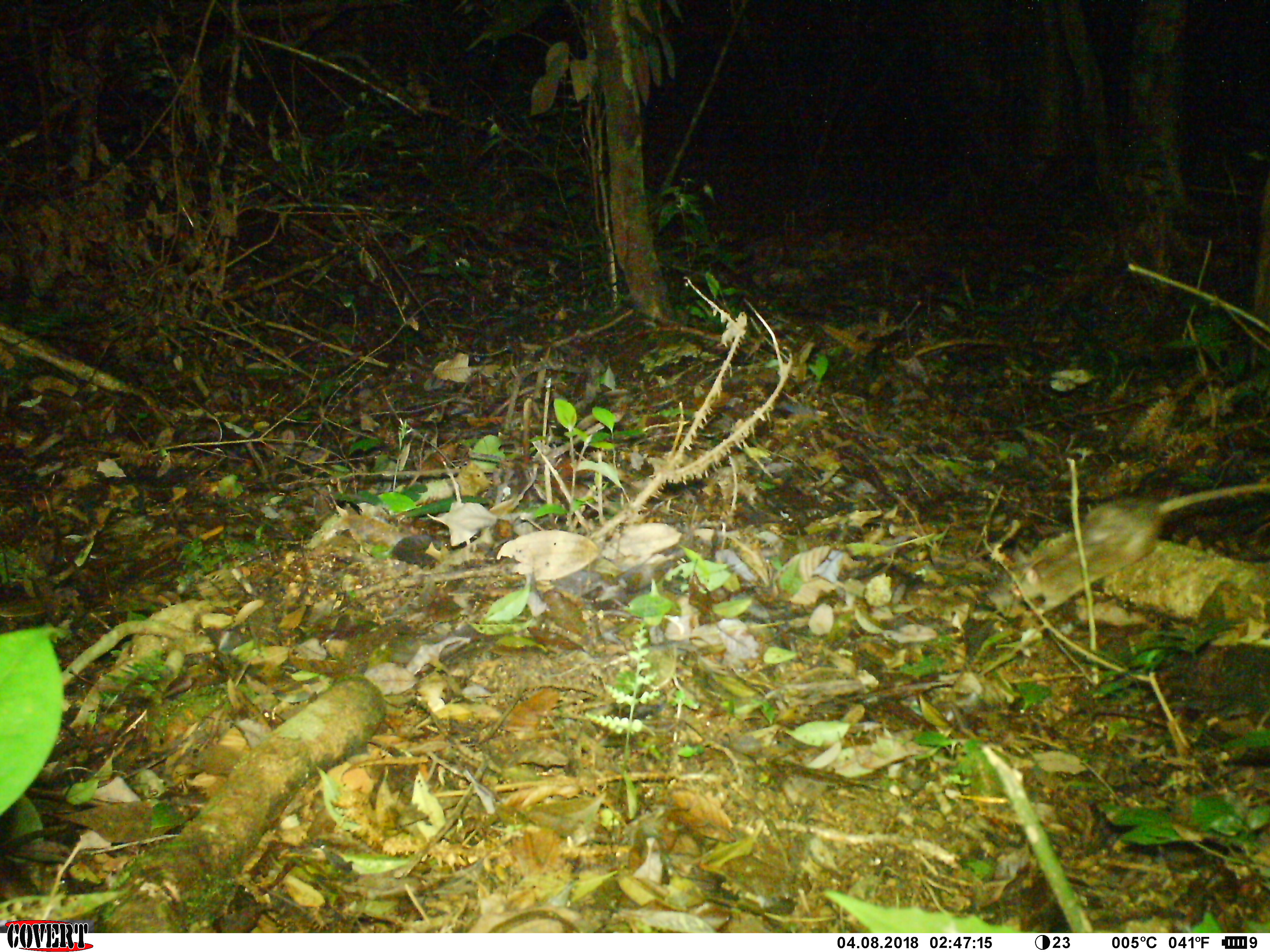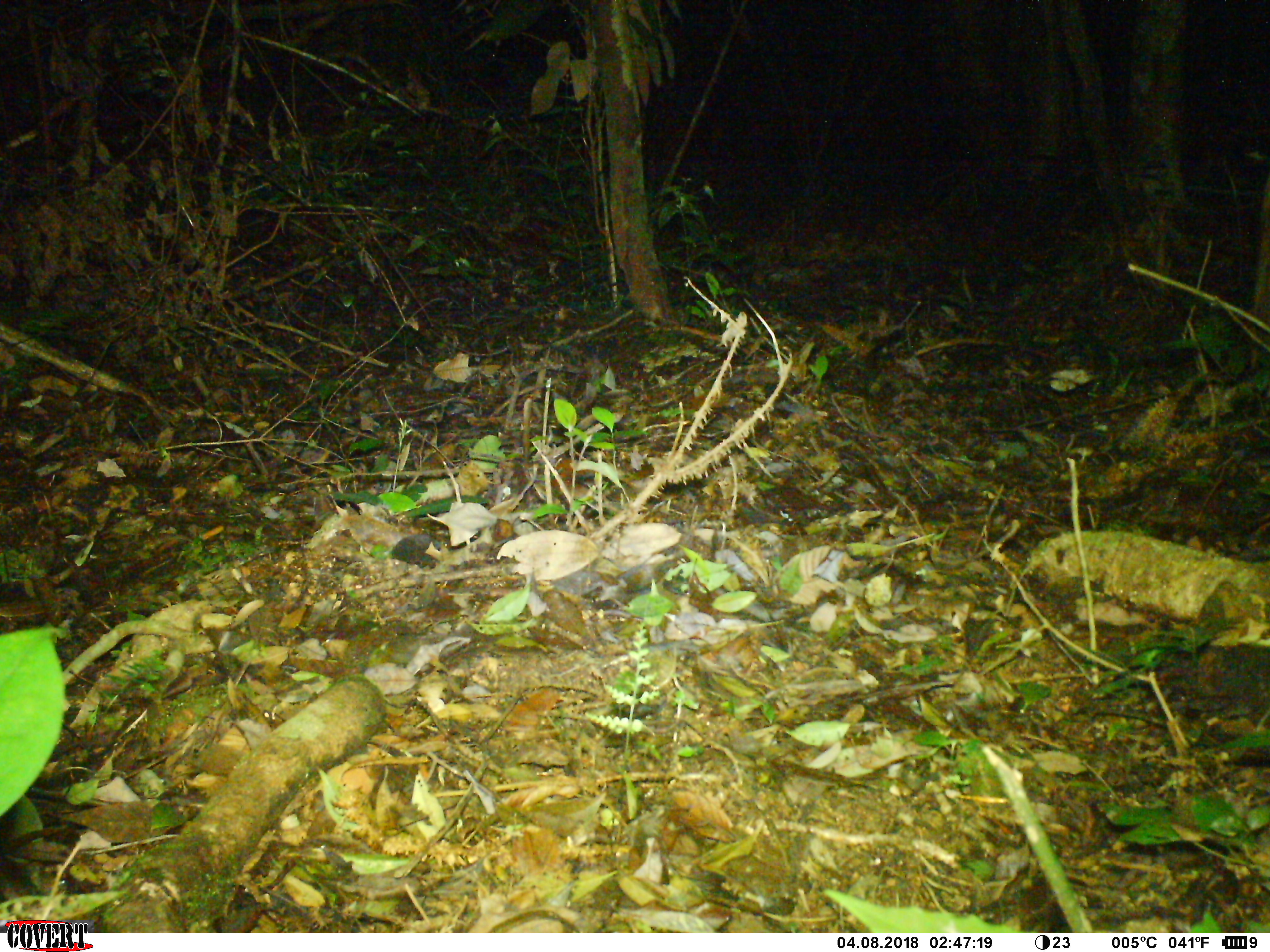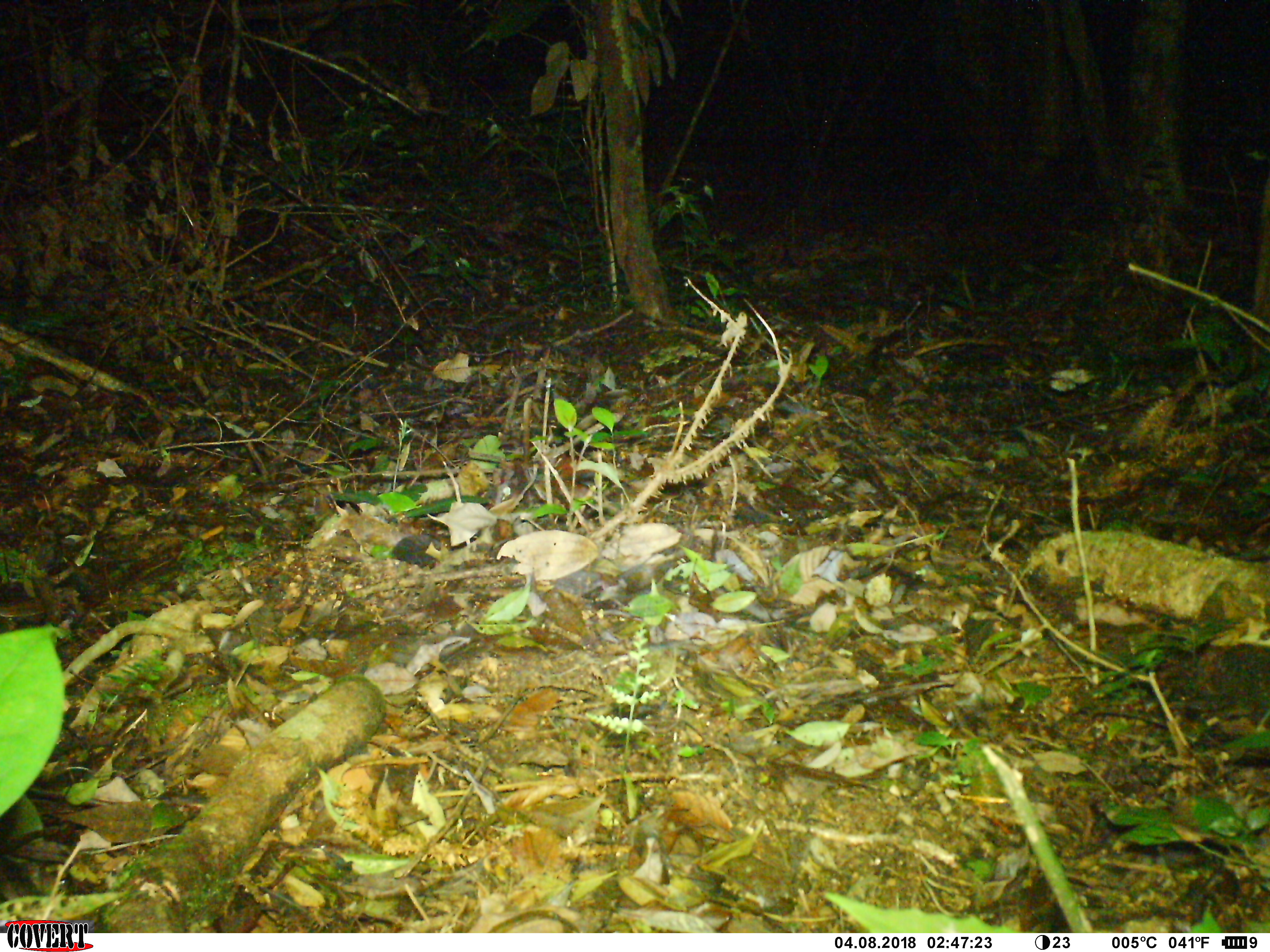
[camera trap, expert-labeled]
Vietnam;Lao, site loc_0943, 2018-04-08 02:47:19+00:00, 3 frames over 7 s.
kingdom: Animalia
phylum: Chordata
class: Mammalia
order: Rodentia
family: Muridae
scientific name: Muridae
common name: old-world mice and rats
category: unidentified murid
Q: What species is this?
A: Unidentified murid (old-world mice and rats) (Muridae).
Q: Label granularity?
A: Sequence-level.